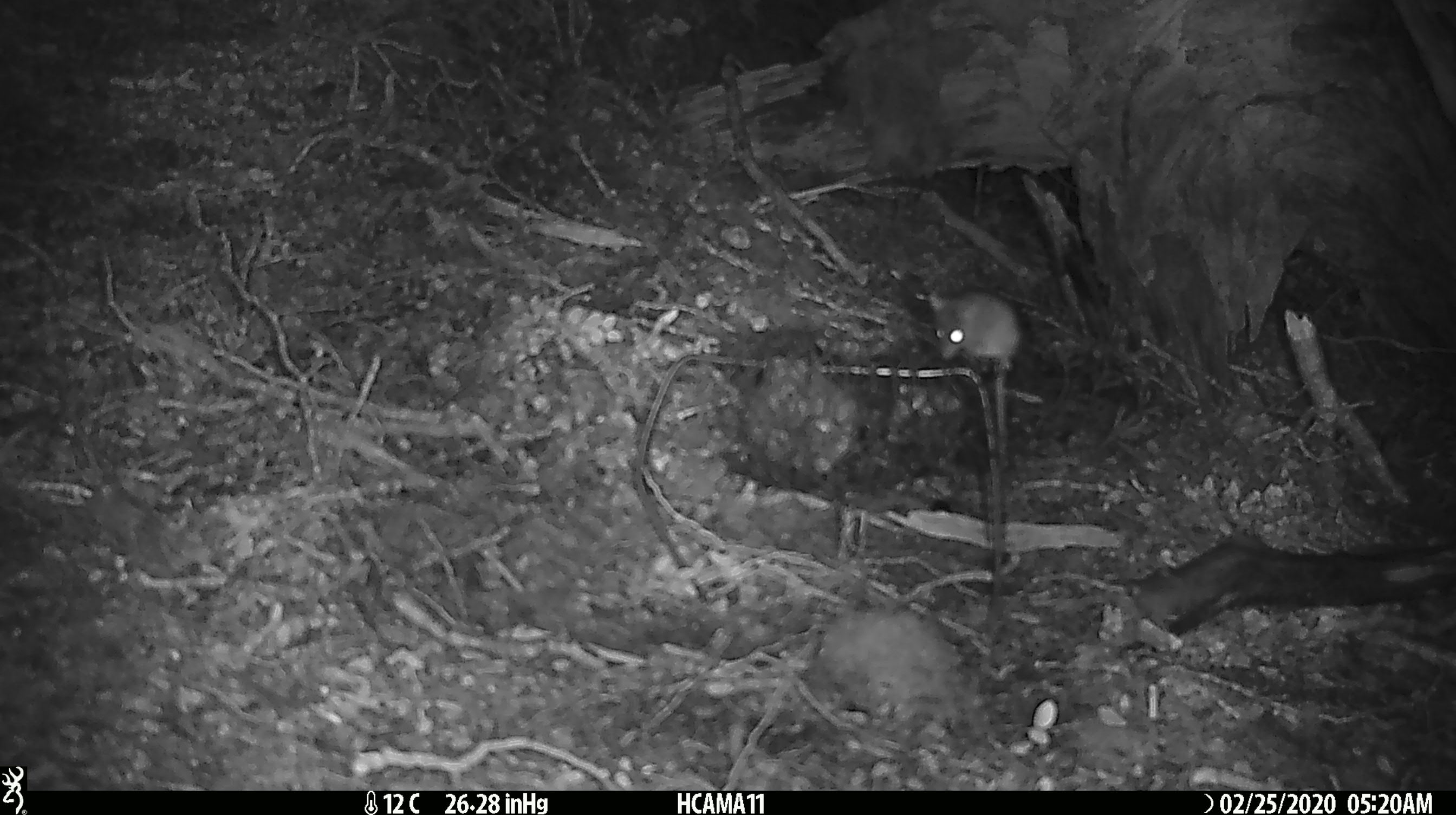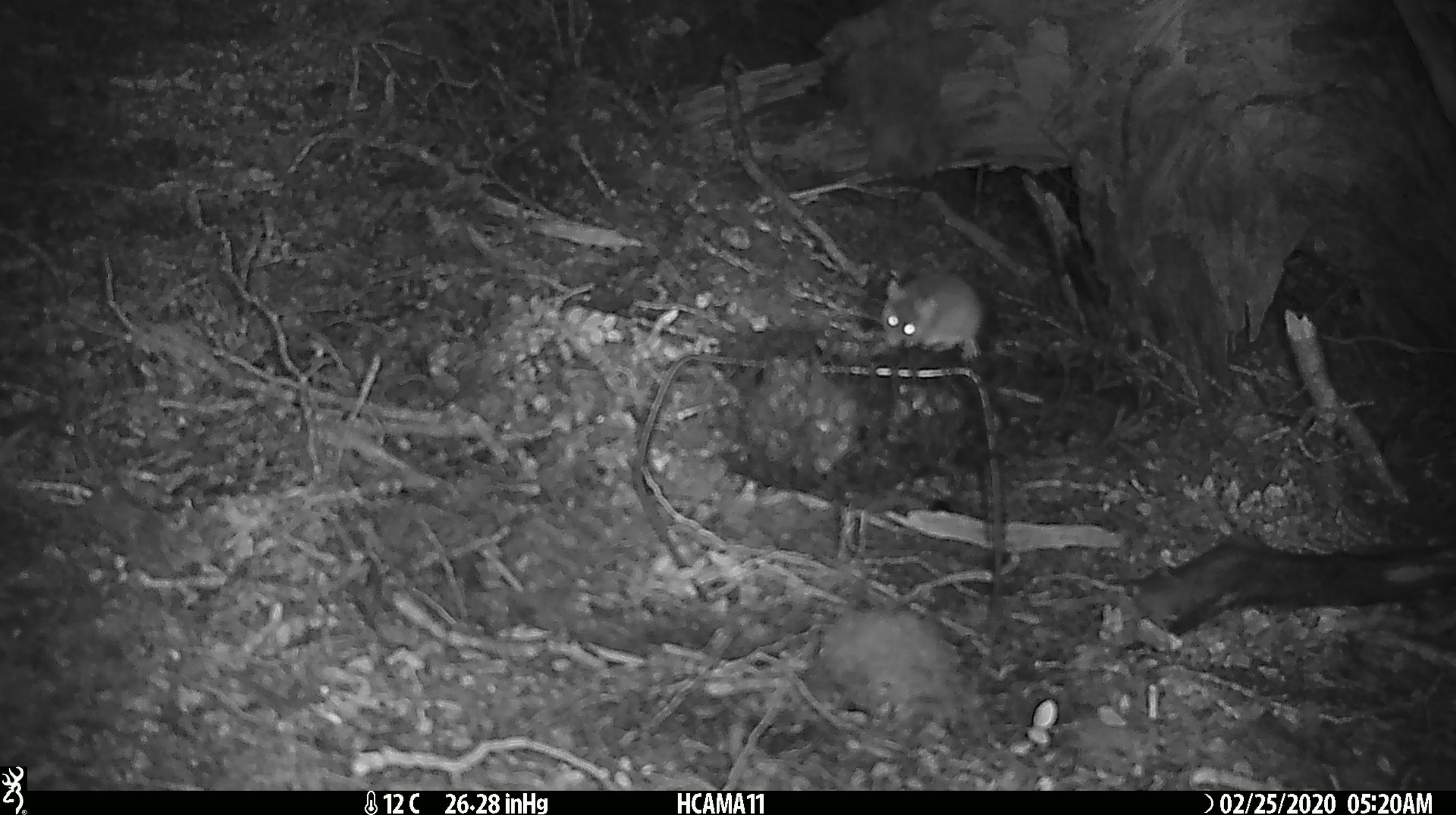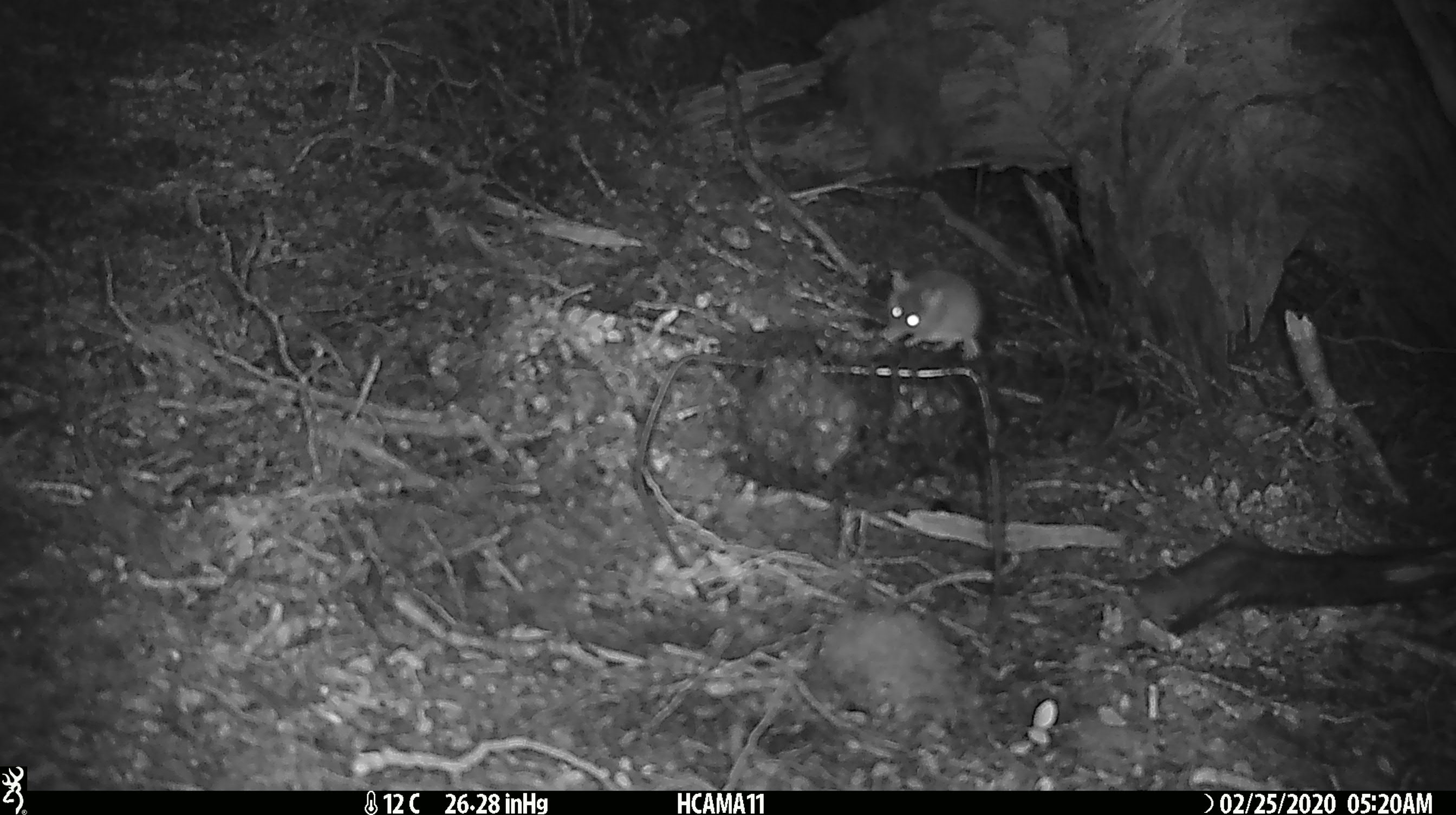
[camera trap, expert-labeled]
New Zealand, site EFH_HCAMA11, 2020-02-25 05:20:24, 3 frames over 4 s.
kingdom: Animalia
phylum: Chordata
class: Mammalia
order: Rodentia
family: Muridae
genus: Mus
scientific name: Mus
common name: mouse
Mouse (Mus).